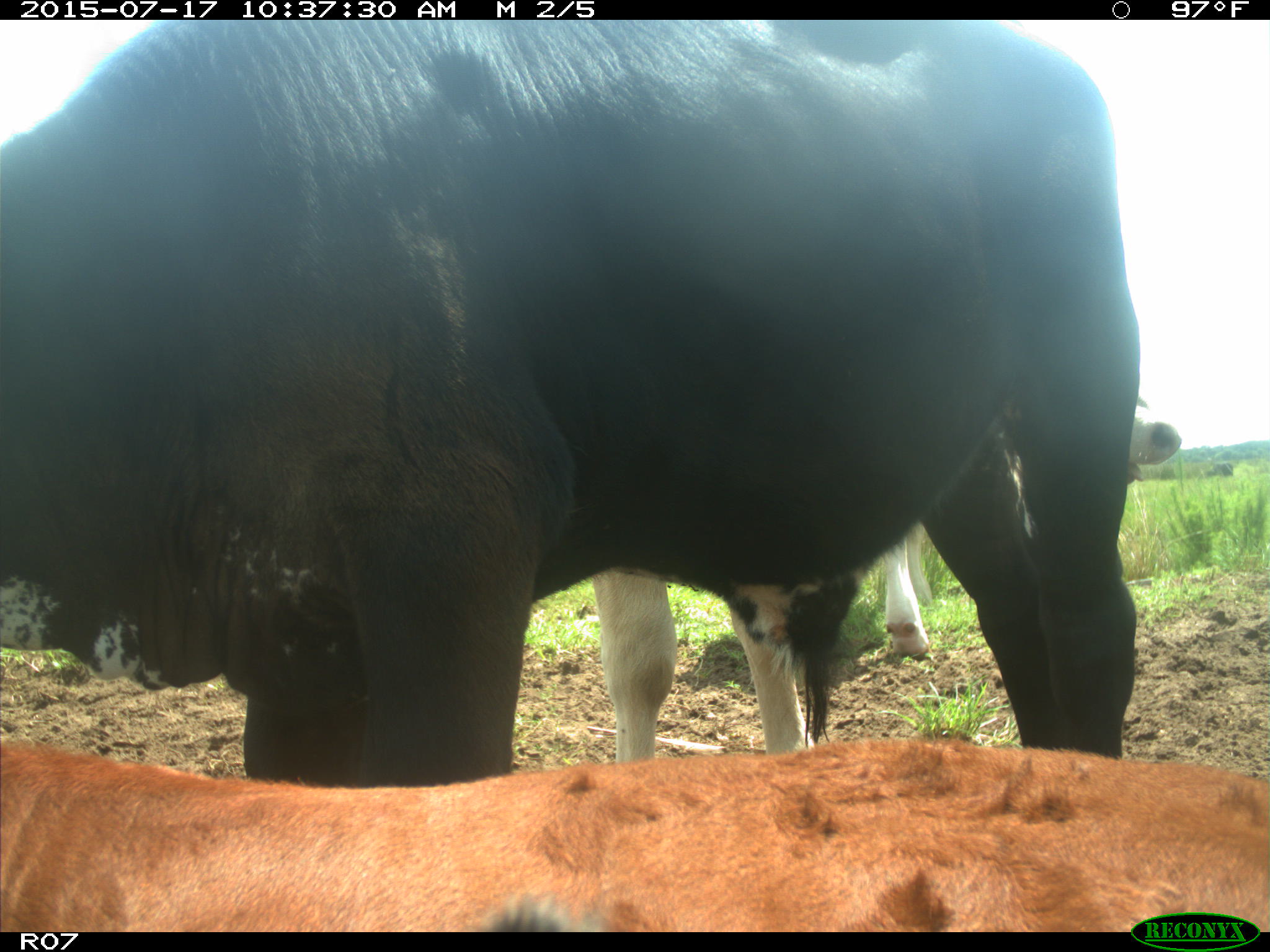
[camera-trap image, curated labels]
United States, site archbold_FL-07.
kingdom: Animalia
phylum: Chordata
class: Mammalia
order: Artiodactyla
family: Bovidae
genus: Bos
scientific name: Bos taurus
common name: domestic cow